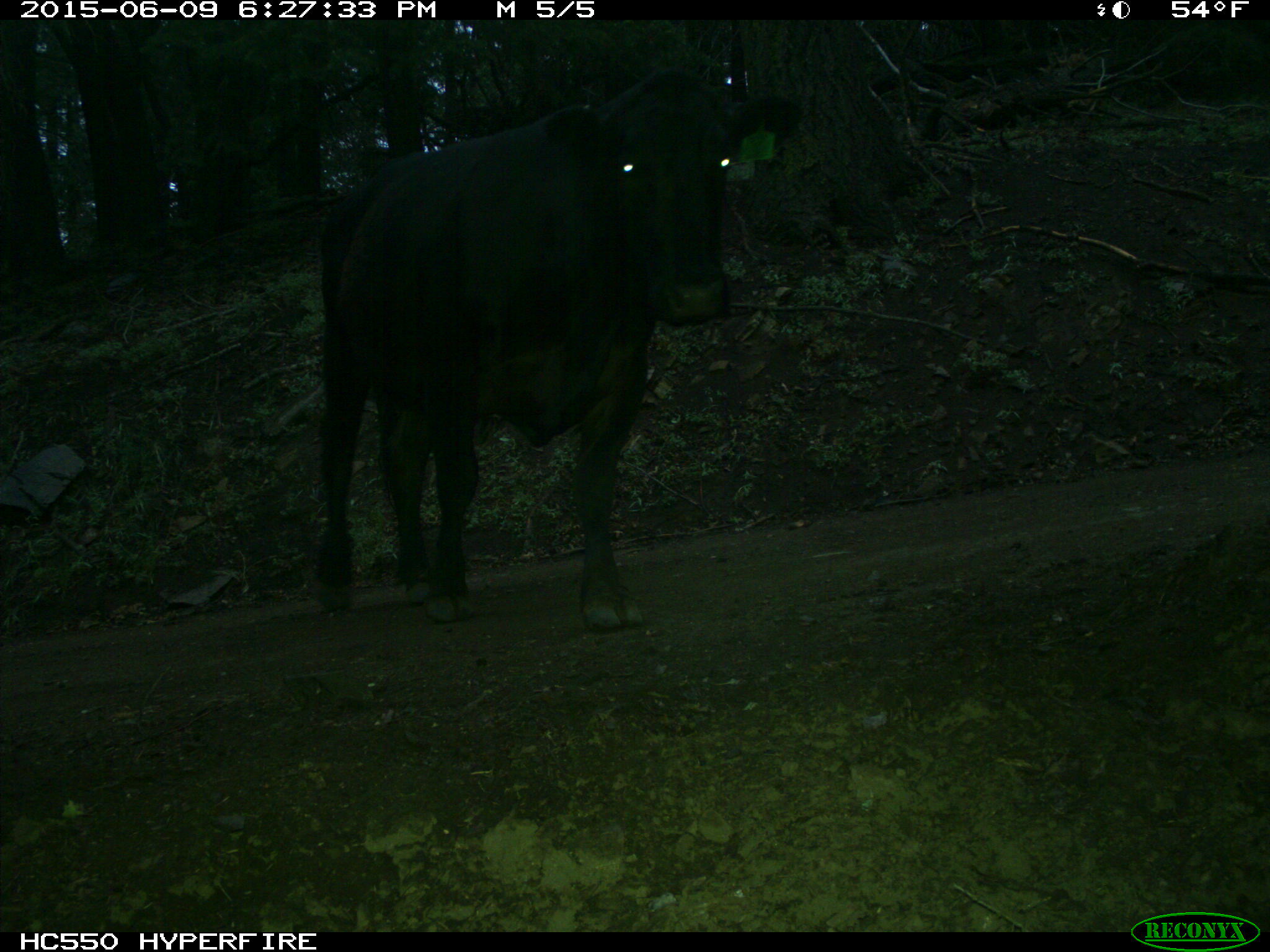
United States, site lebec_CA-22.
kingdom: Animalia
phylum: Chordata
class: Mammalia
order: Artiodactyla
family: Bovidae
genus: Bos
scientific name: Bos taurus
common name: domestic cow